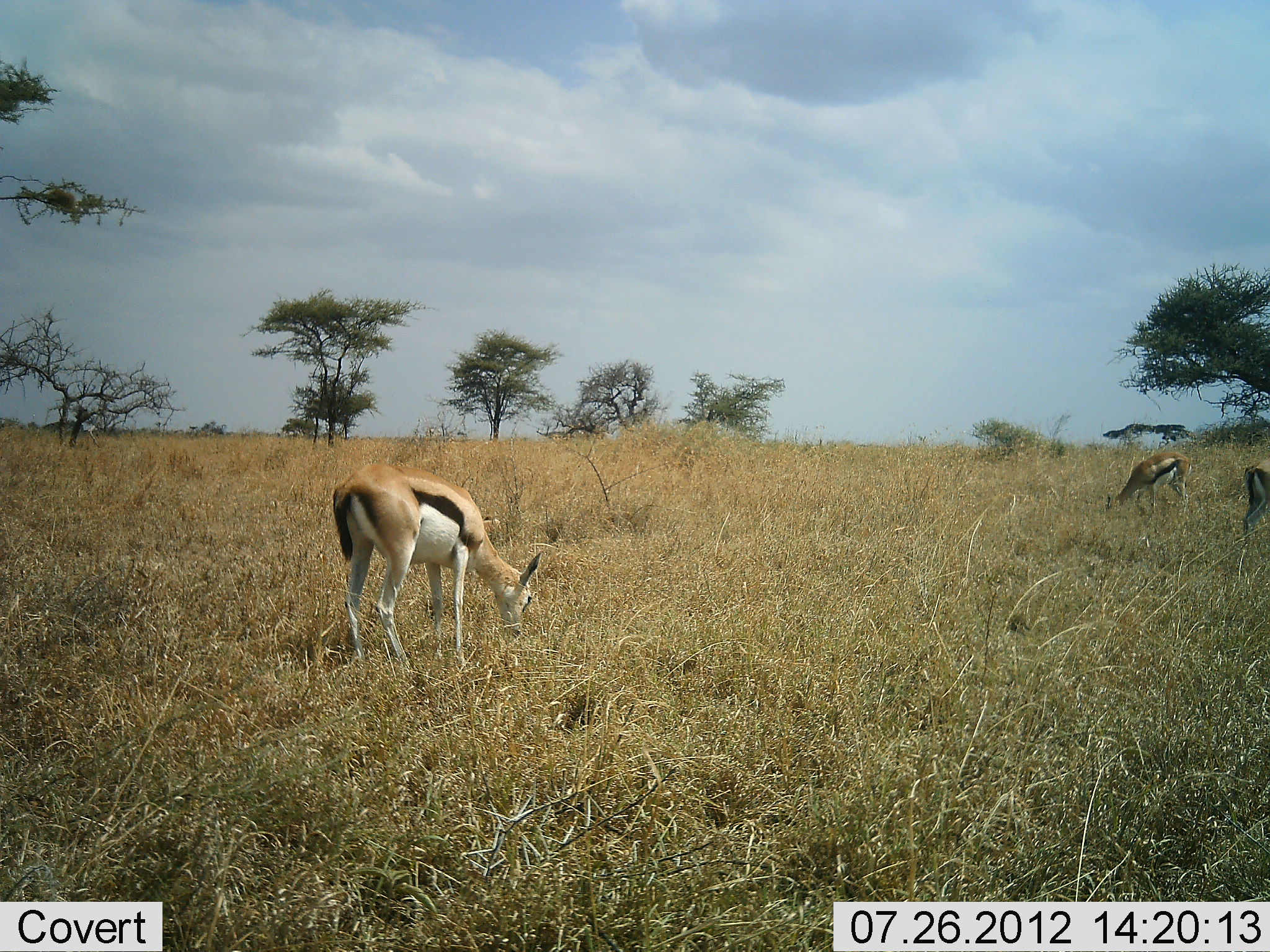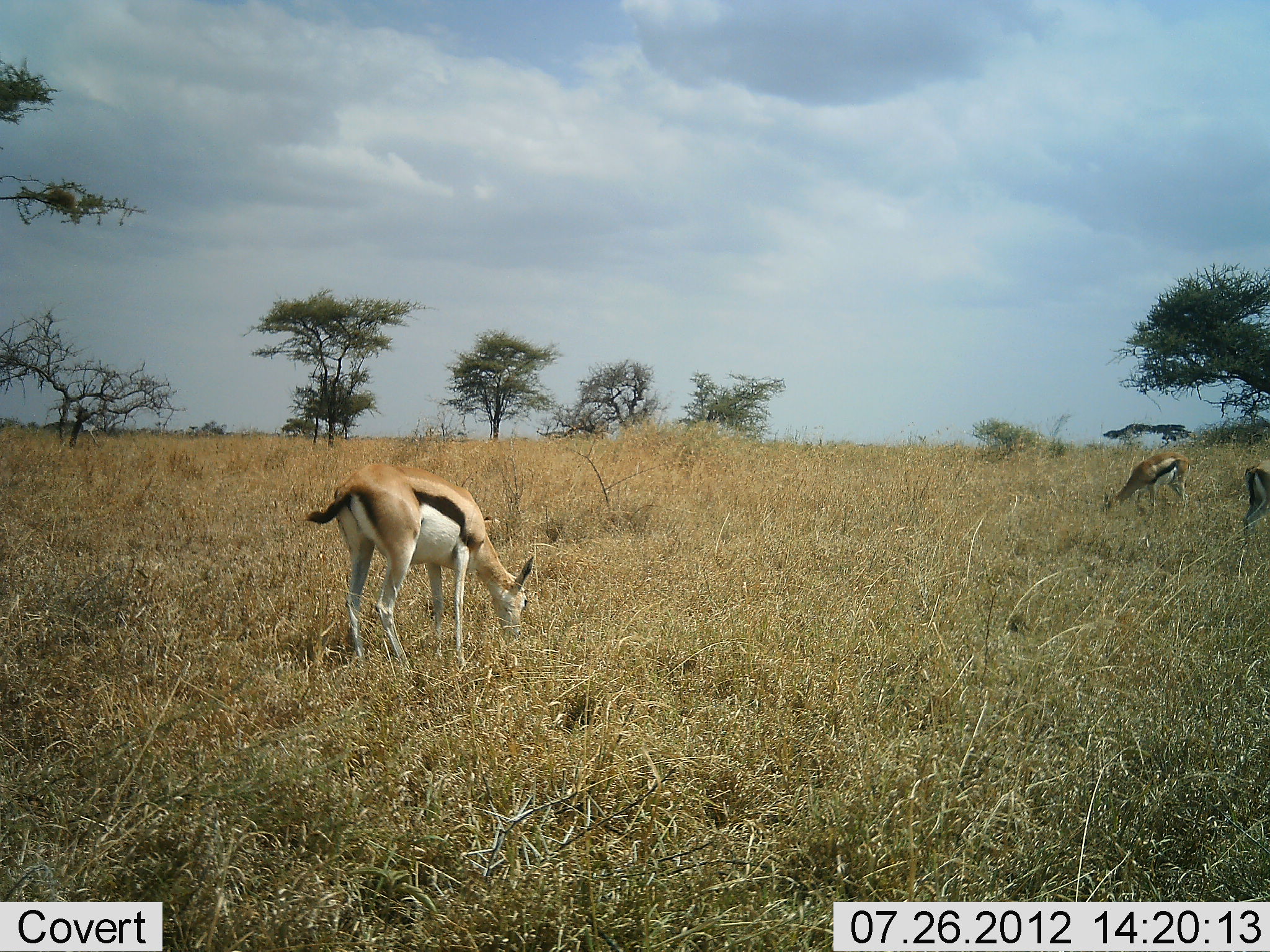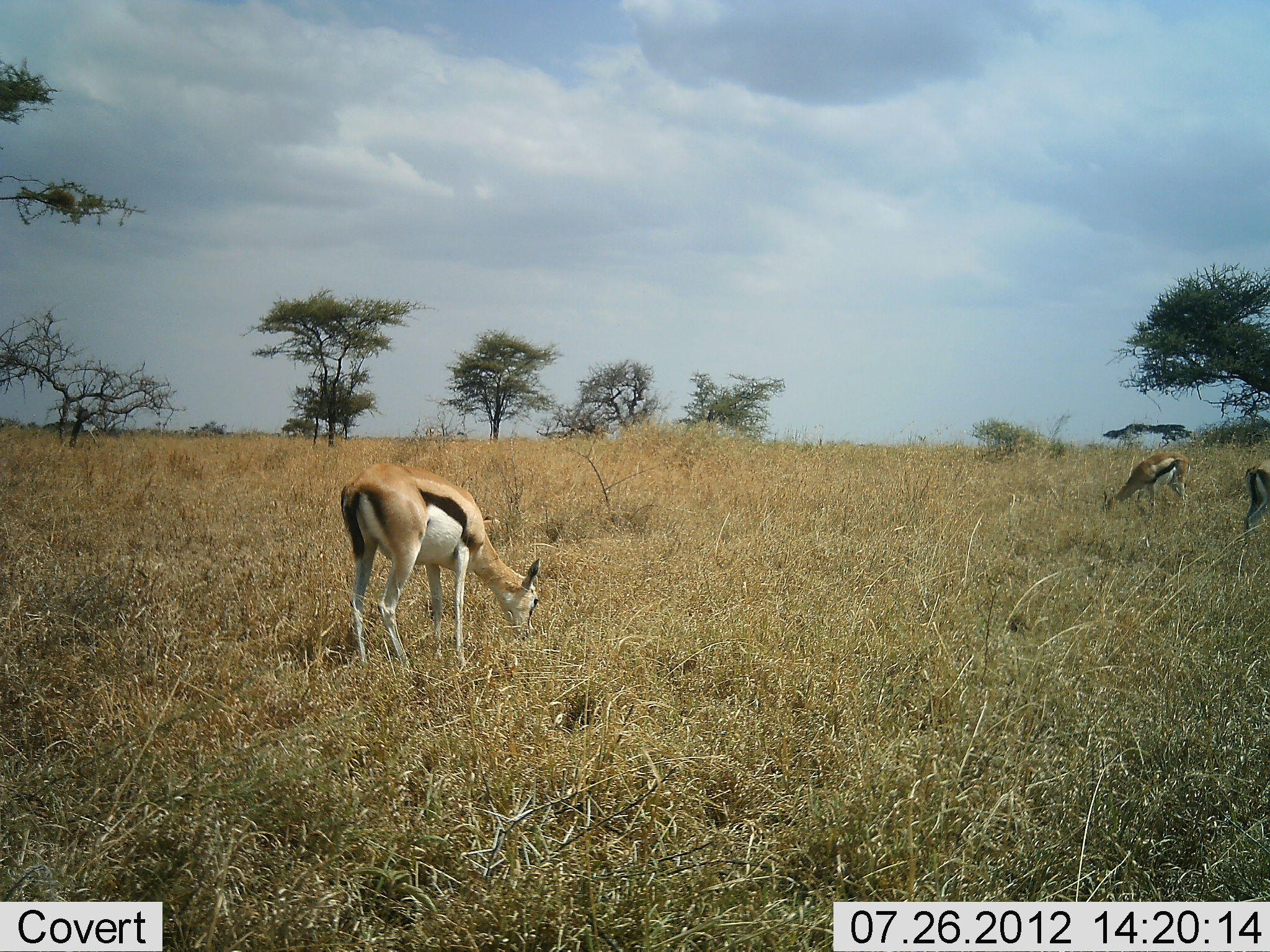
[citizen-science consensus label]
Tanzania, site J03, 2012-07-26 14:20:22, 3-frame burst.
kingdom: Animalia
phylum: Chordata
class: Mammalia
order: Artiodactyla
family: Bovidae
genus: Eudorcas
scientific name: Eudorcas thomsonii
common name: thomson's gazelle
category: gazellethomsons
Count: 3.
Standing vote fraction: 40%.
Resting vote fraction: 0%.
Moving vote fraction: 0%.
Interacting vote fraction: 0%.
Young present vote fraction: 0%.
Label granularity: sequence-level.